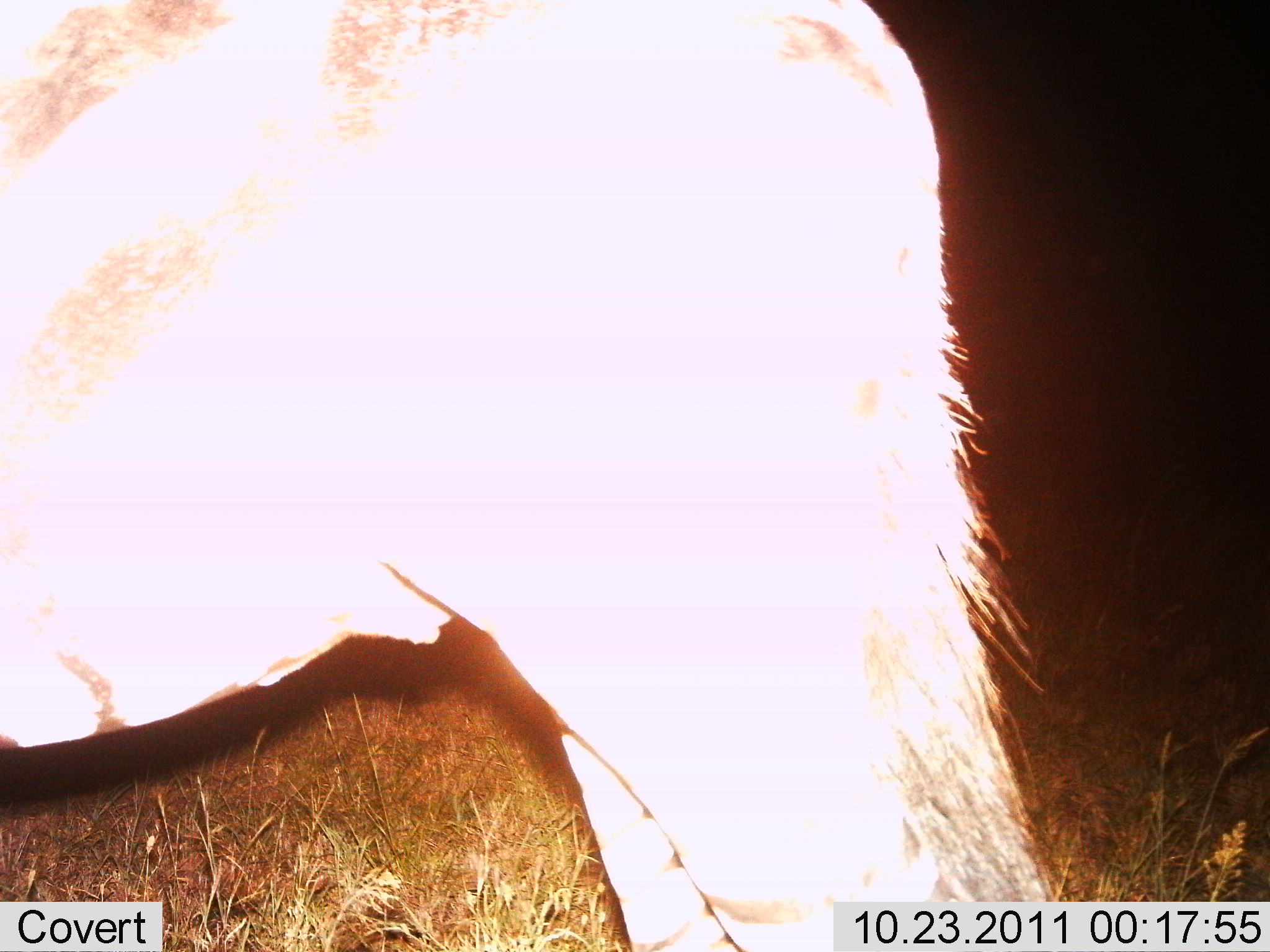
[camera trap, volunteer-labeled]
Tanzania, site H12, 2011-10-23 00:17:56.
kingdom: Animalia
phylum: Chordata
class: Mammalia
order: Perissodactyla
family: Equidae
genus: Equus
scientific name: Equus quagga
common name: plains zebra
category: zebra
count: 1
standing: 86%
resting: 0%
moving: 14%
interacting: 0%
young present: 0%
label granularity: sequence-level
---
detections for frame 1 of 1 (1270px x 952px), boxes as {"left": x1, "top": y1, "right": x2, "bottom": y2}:
animal: {"left": 0, "top": 1, "right": 1067, "bottom": 952}